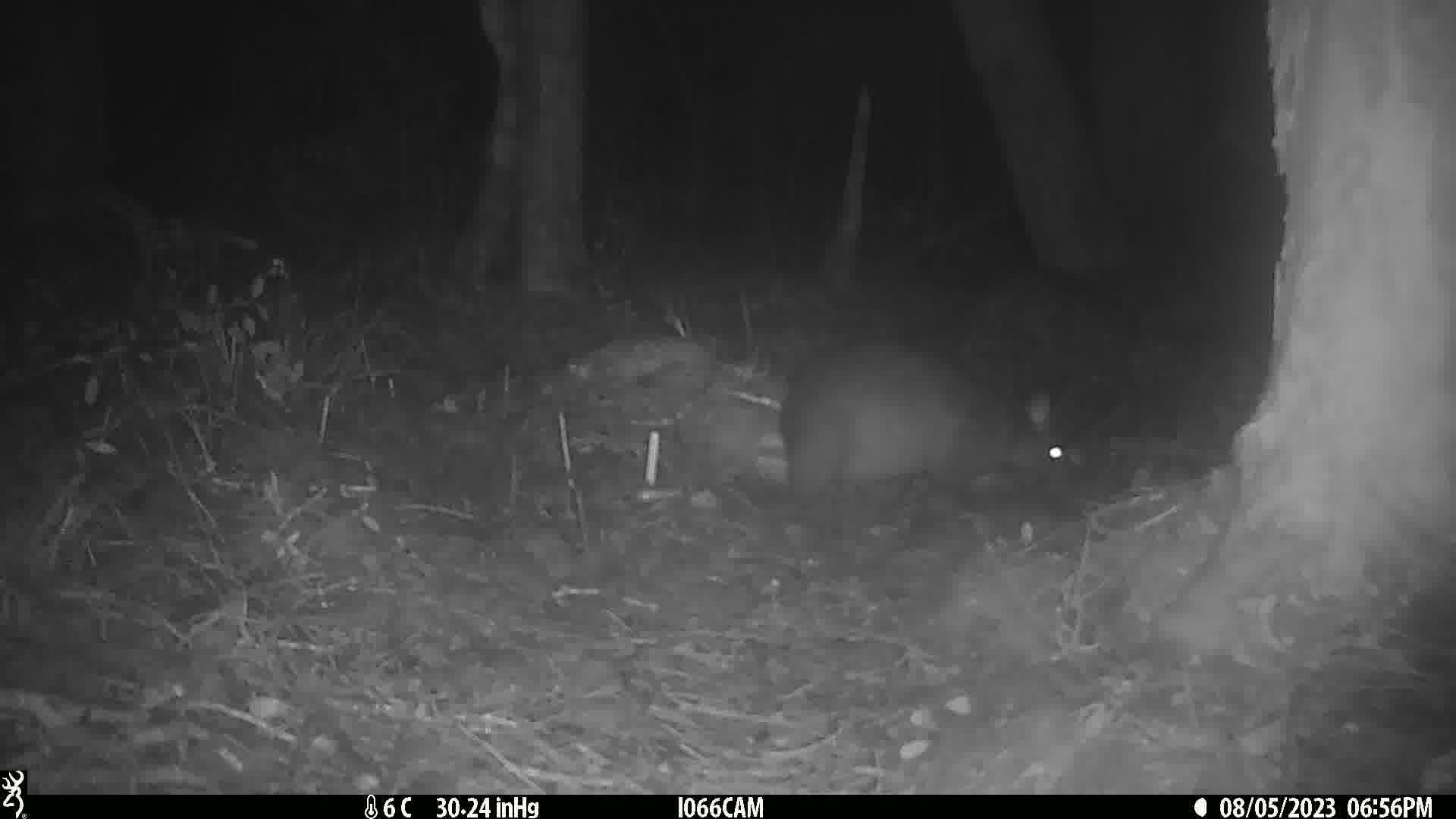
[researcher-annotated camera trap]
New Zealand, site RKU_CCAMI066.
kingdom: Animalia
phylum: Chordata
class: Mammalia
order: Diprotodontia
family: Phalangeridae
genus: Trichosurus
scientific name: Trichosurus vulpecula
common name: common brushtail possum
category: possum